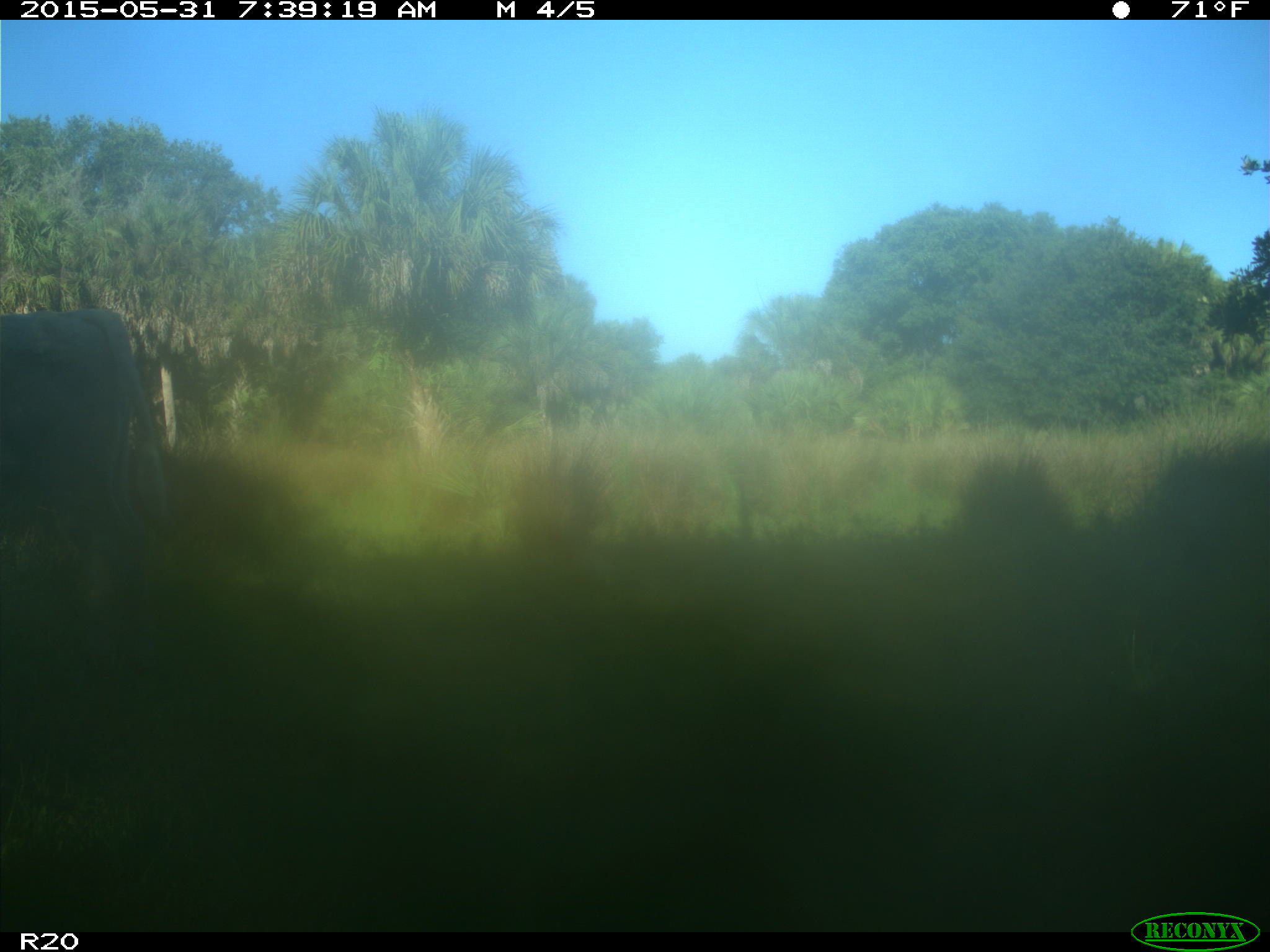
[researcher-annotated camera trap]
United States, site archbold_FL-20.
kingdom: Animalia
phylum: Chordata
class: Mammalia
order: Artiodactyla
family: Bovidae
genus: Bos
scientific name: Bos taurus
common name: domestic cow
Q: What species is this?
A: Bos taurus (domestic cow).